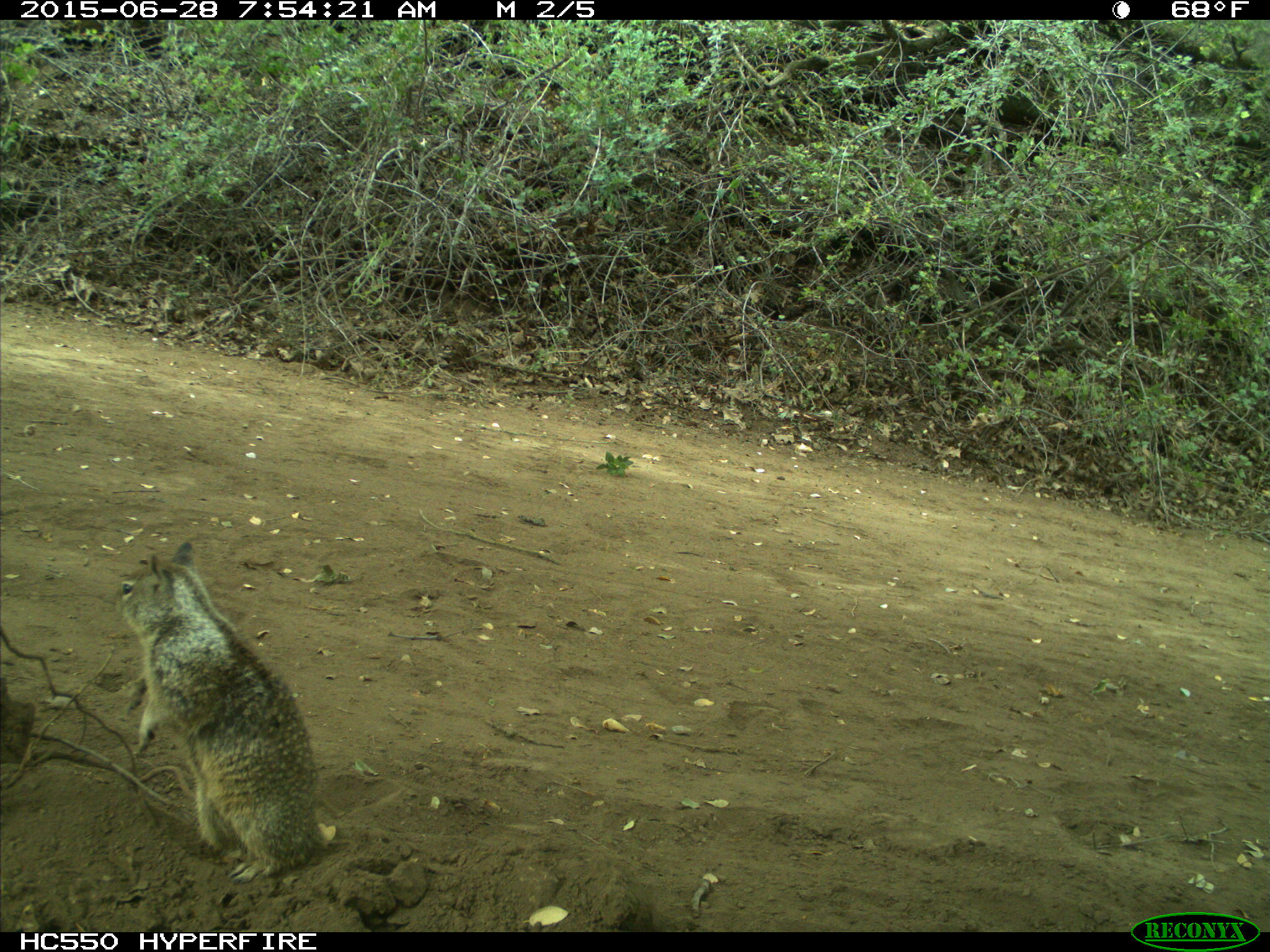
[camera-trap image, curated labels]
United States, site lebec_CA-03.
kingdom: Animalia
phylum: Chordata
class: Mammalia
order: Rodentia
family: Sciuridae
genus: Otospermophilus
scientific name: Otospermophilus beecheyi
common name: california ground squirrel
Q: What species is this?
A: Otospermophilus beecheyi (california ground squirrel).